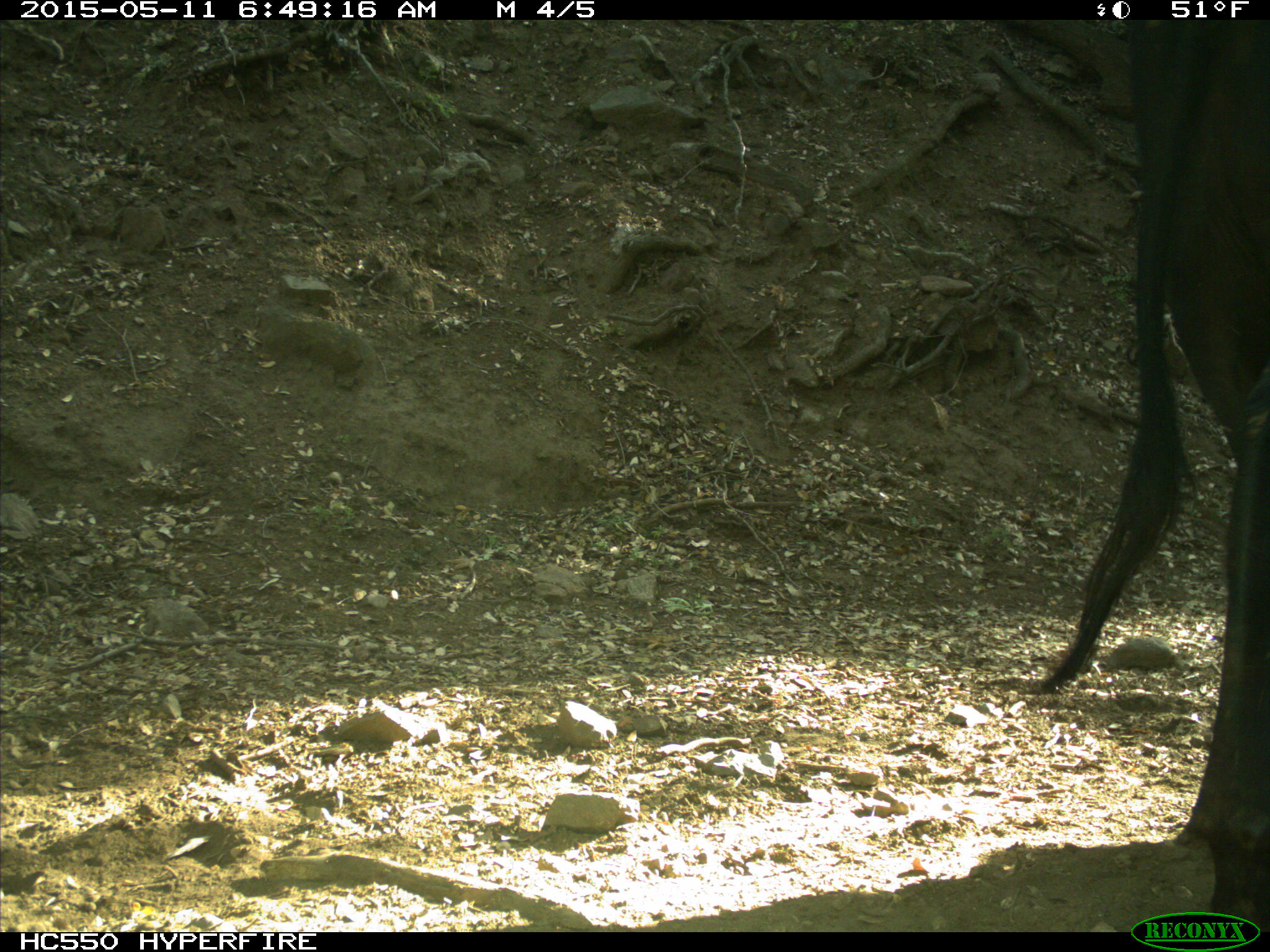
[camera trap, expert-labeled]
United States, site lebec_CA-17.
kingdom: Animalia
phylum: Chordata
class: Mammalia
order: Artiodactyla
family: Bovidae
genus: Bos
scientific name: Bos taurus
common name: domestic cow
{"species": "Bos taurus (domestic cow)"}